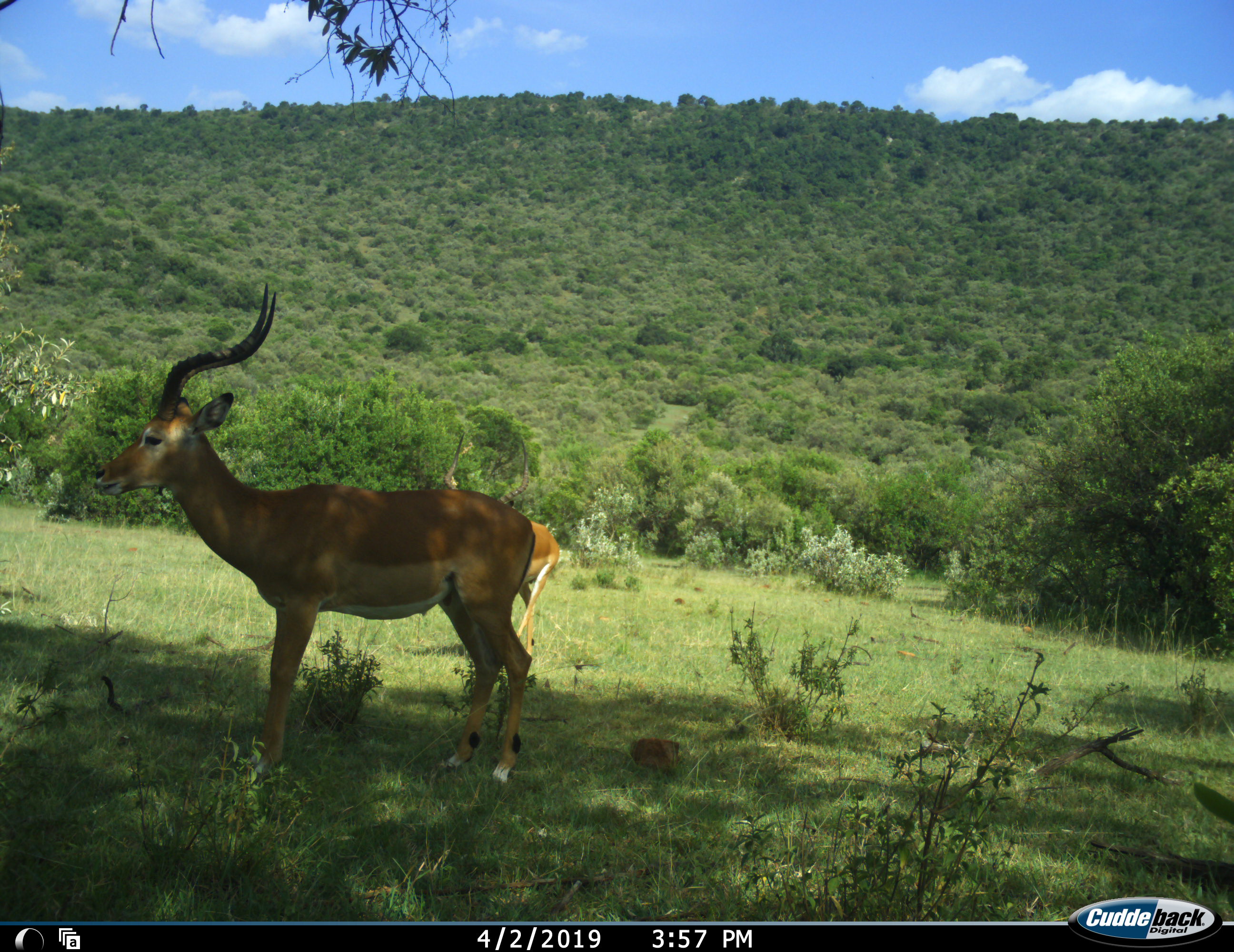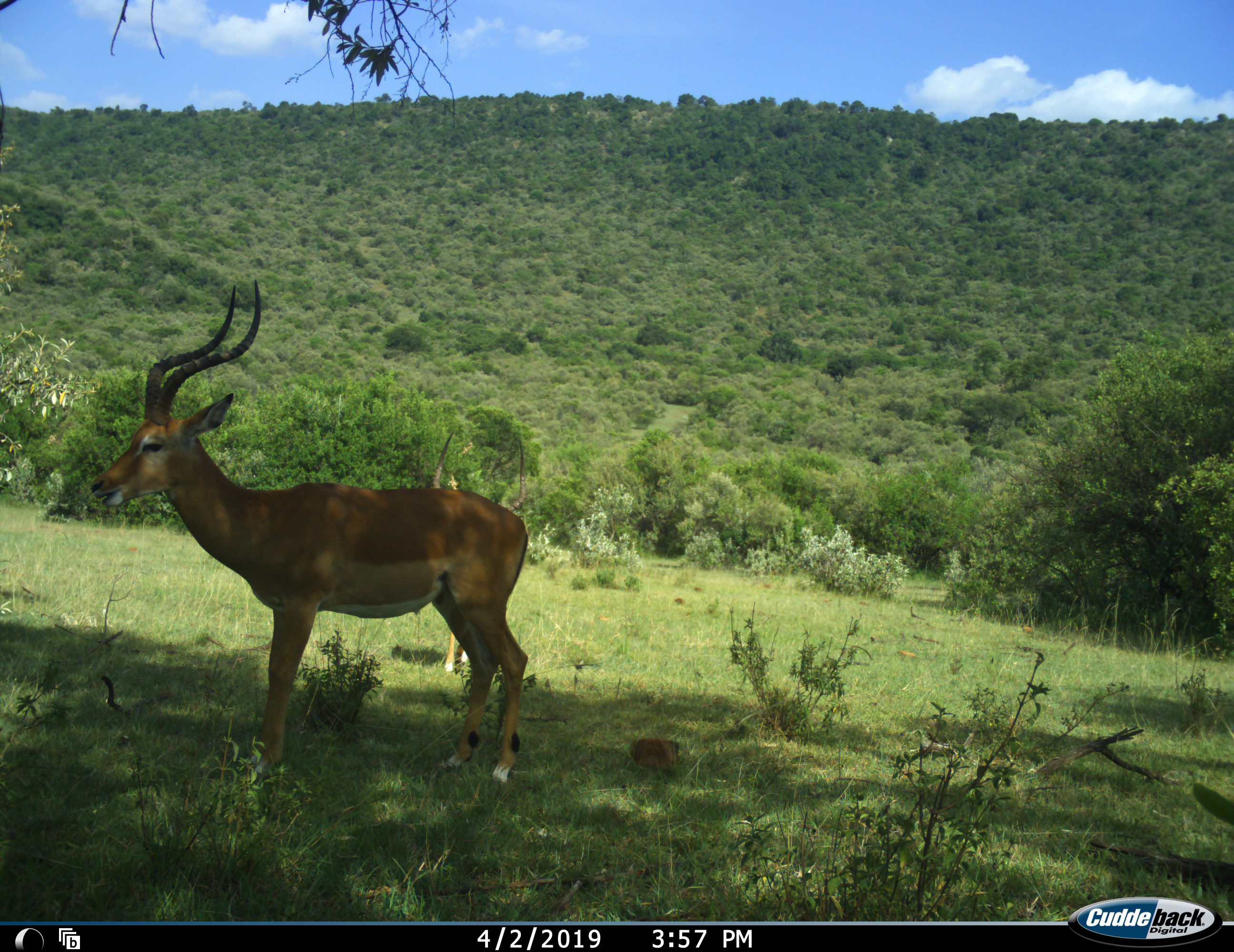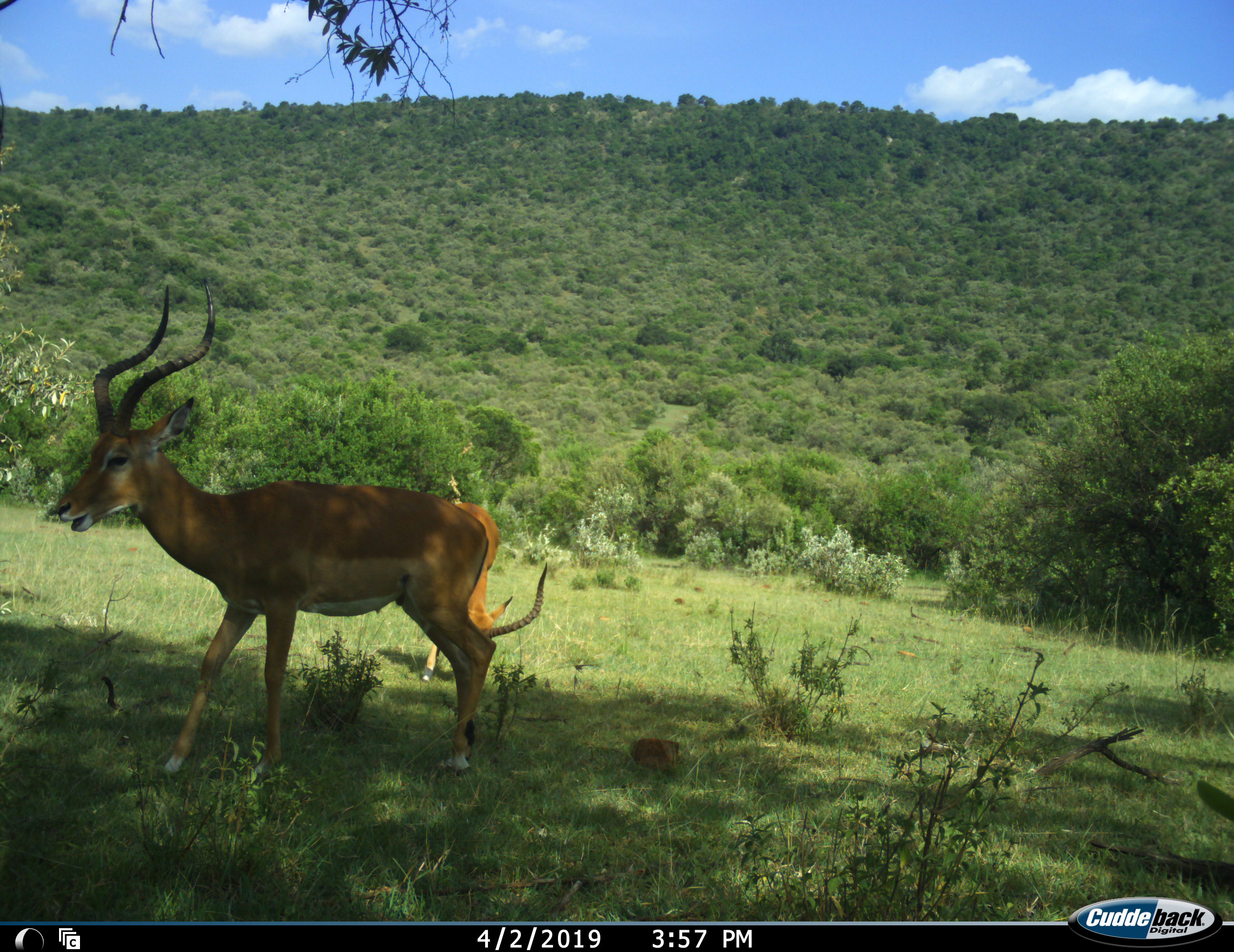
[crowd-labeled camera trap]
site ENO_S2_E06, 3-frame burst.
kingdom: Animalia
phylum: Chordata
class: Mammalia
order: Artiodactyla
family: Bovidae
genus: Aepyceros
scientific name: Aepyceros melampus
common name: impala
Impala (Aepyceros melampus), count 2. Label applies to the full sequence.